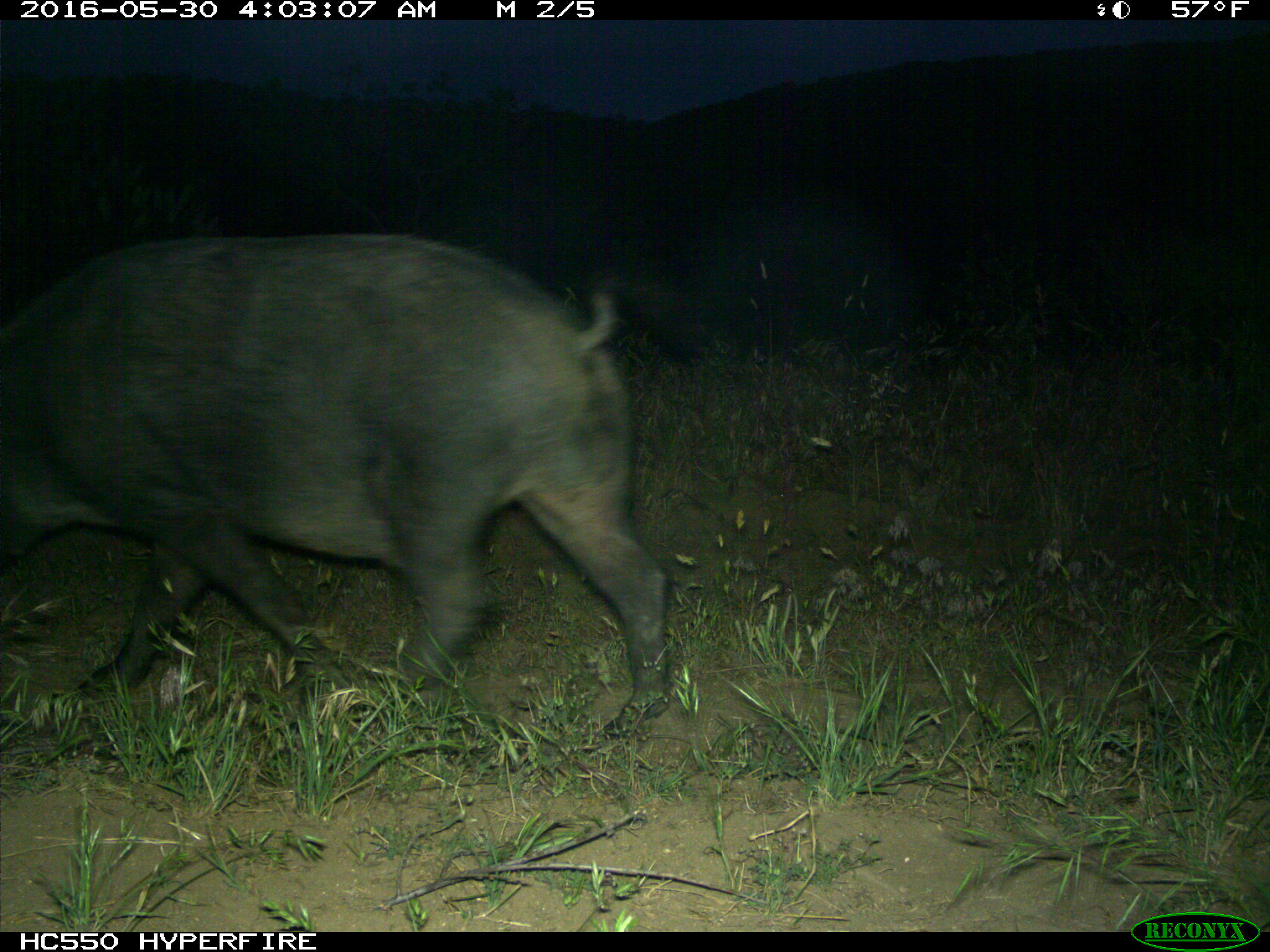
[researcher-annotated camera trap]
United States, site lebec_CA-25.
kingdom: Animalia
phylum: Chordata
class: Mammalia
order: Artiodactyla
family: Suidae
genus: Sus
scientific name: Sus scrofa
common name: wild boar